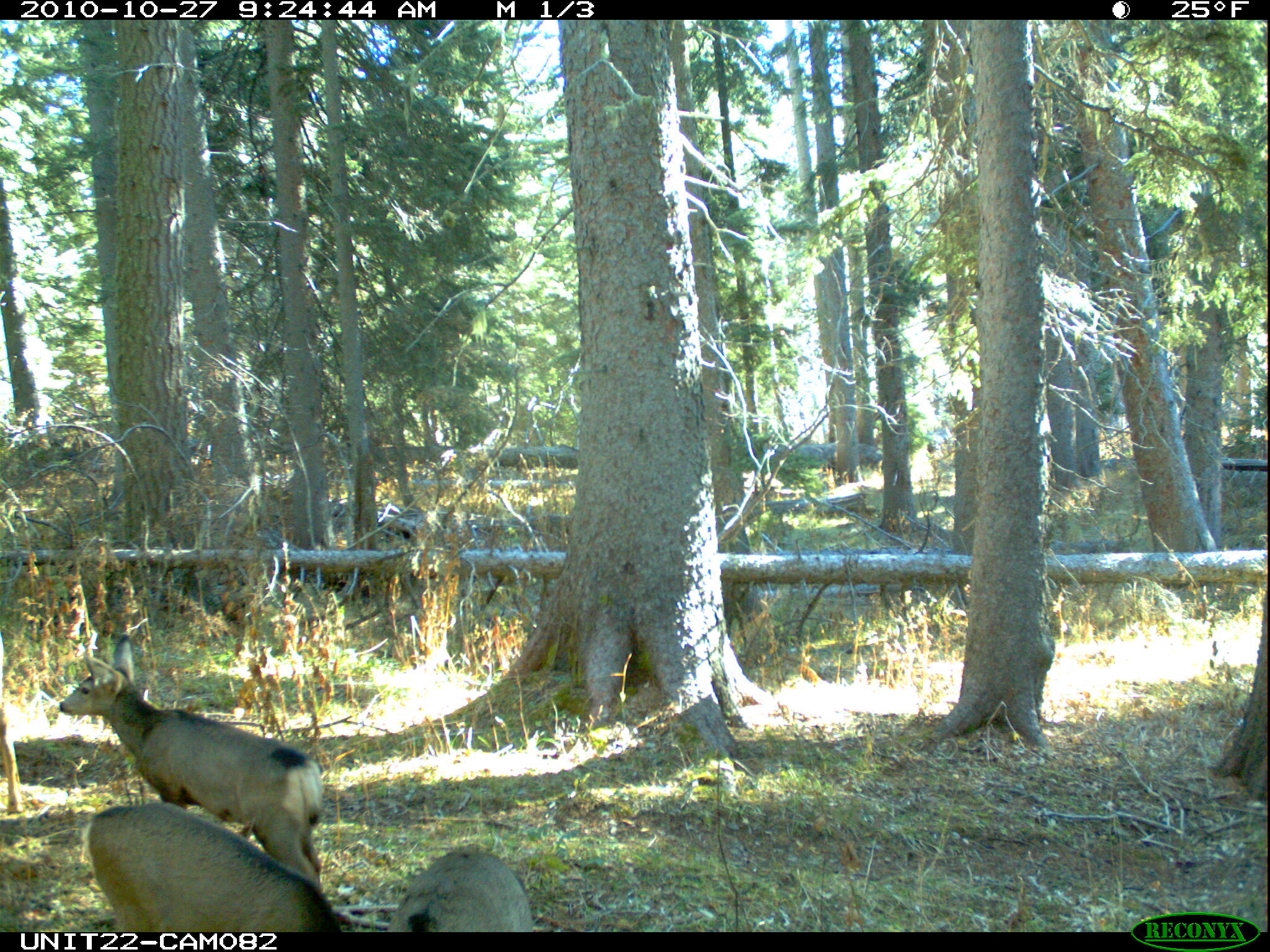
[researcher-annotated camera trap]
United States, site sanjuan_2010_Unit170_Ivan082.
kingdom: Animalia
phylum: Chordata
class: Mammalia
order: Artiodactyla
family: Cervidae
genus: Odocoileus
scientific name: Odocoileus hemionus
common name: mule deer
Odocoileus hemionus (mule deer).